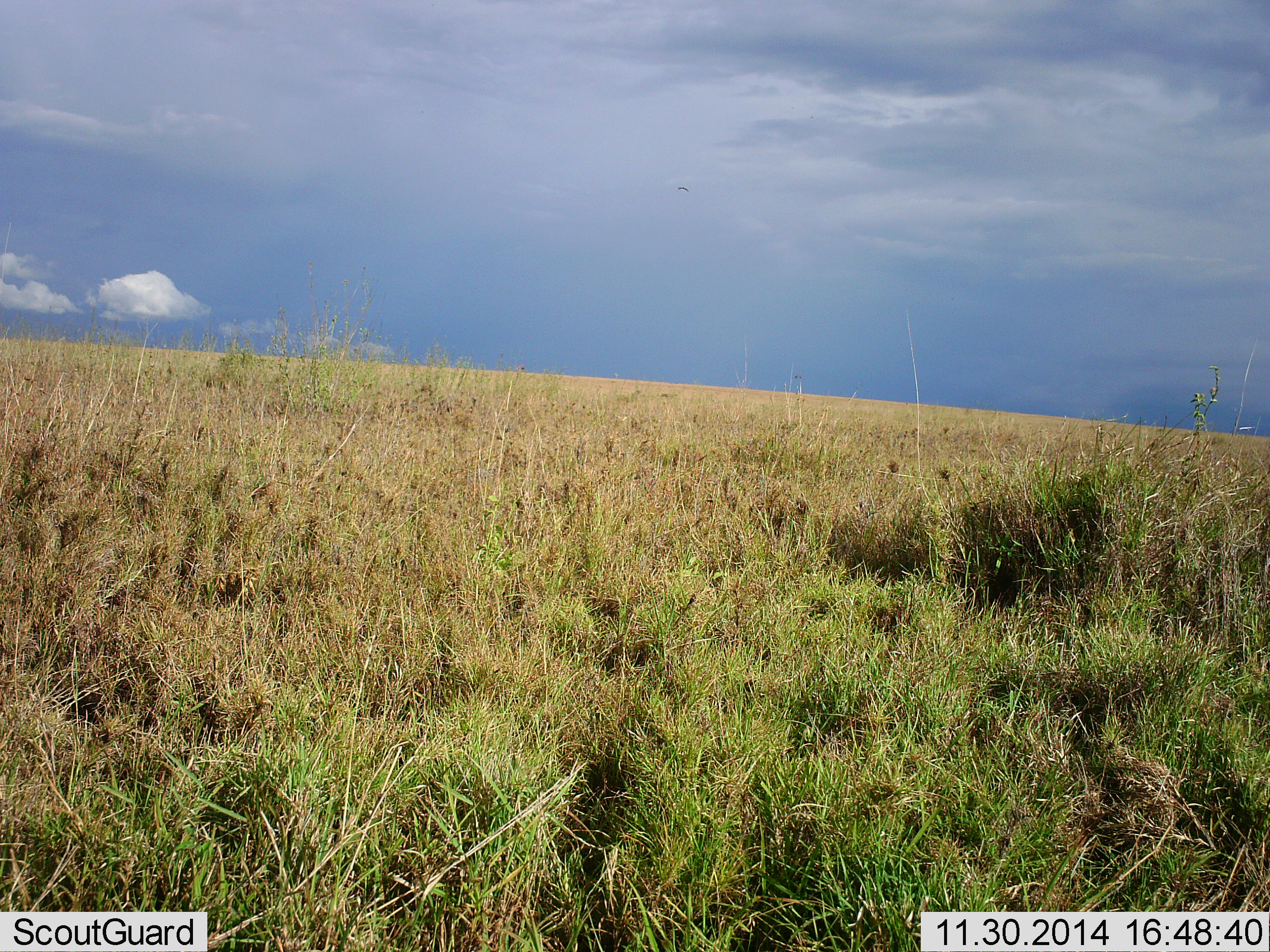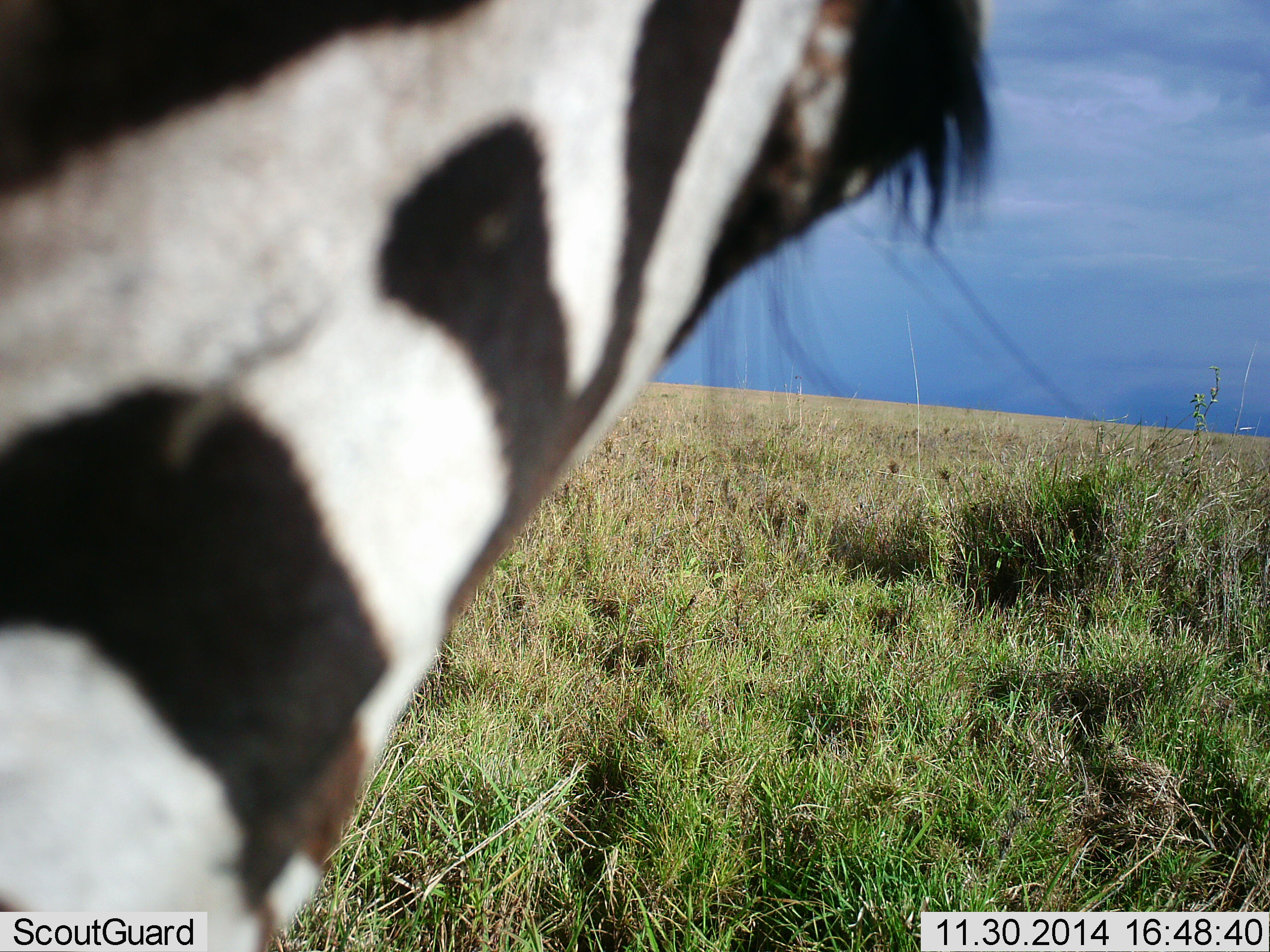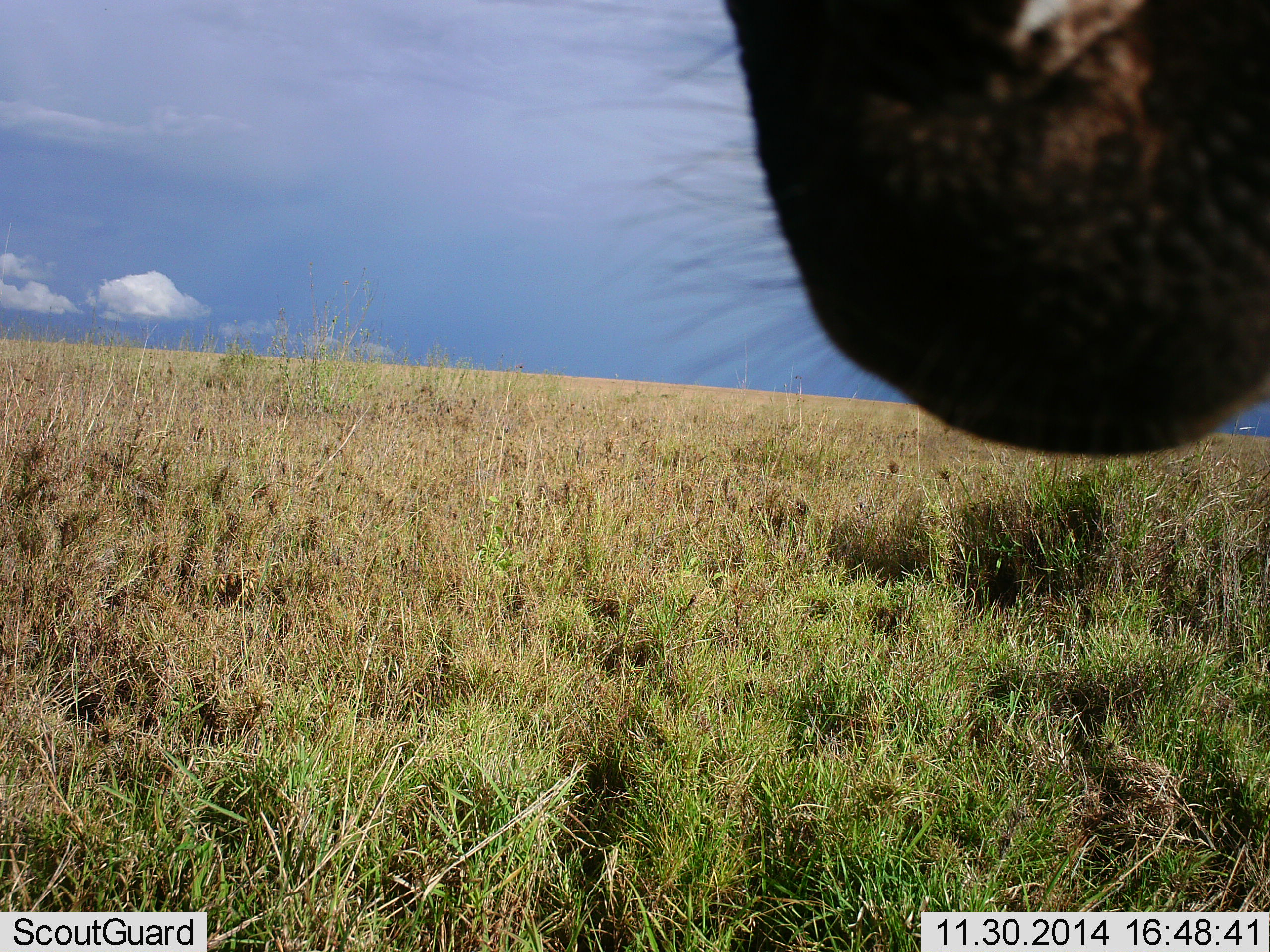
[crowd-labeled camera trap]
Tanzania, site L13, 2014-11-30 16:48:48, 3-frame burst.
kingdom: Animalia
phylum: Chordata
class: Mammalia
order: Perissodactyla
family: Equidae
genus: Equus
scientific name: Equus quagga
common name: plains zebra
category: zebra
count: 1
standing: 40%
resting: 0%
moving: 50%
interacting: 10%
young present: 0%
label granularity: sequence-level